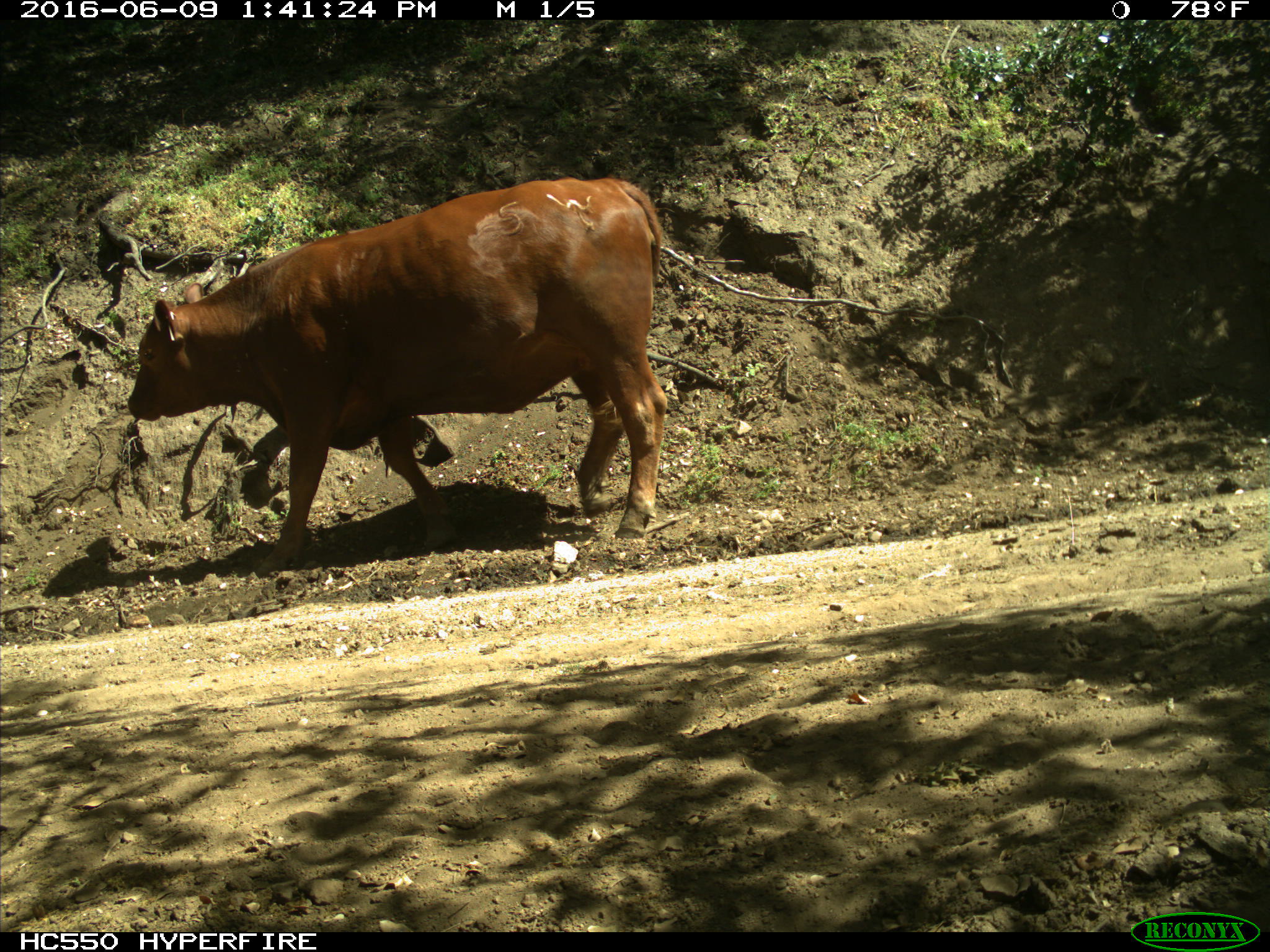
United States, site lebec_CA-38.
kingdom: Animalia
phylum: Chordata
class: Mammalia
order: Artiodactyla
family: Bovidae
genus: Bos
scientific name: Bos taurus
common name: domestic cow